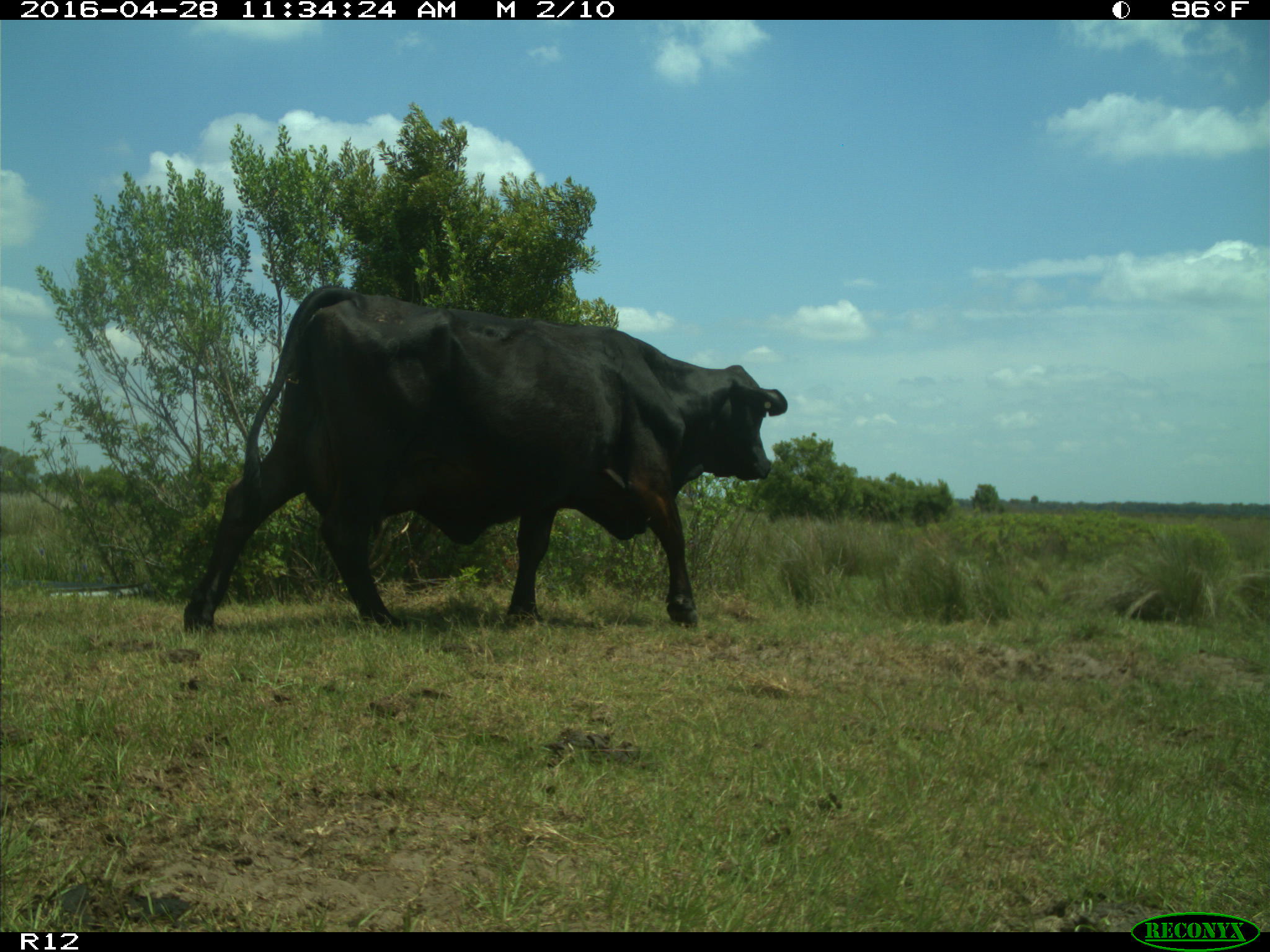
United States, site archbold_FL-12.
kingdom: Animalia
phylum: Chordata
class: Mammalia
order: Artiodactyla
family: Bovidae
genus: Bos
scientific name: Bos taurus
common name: domestic cow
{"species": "Bos taurus (domestic cow)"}